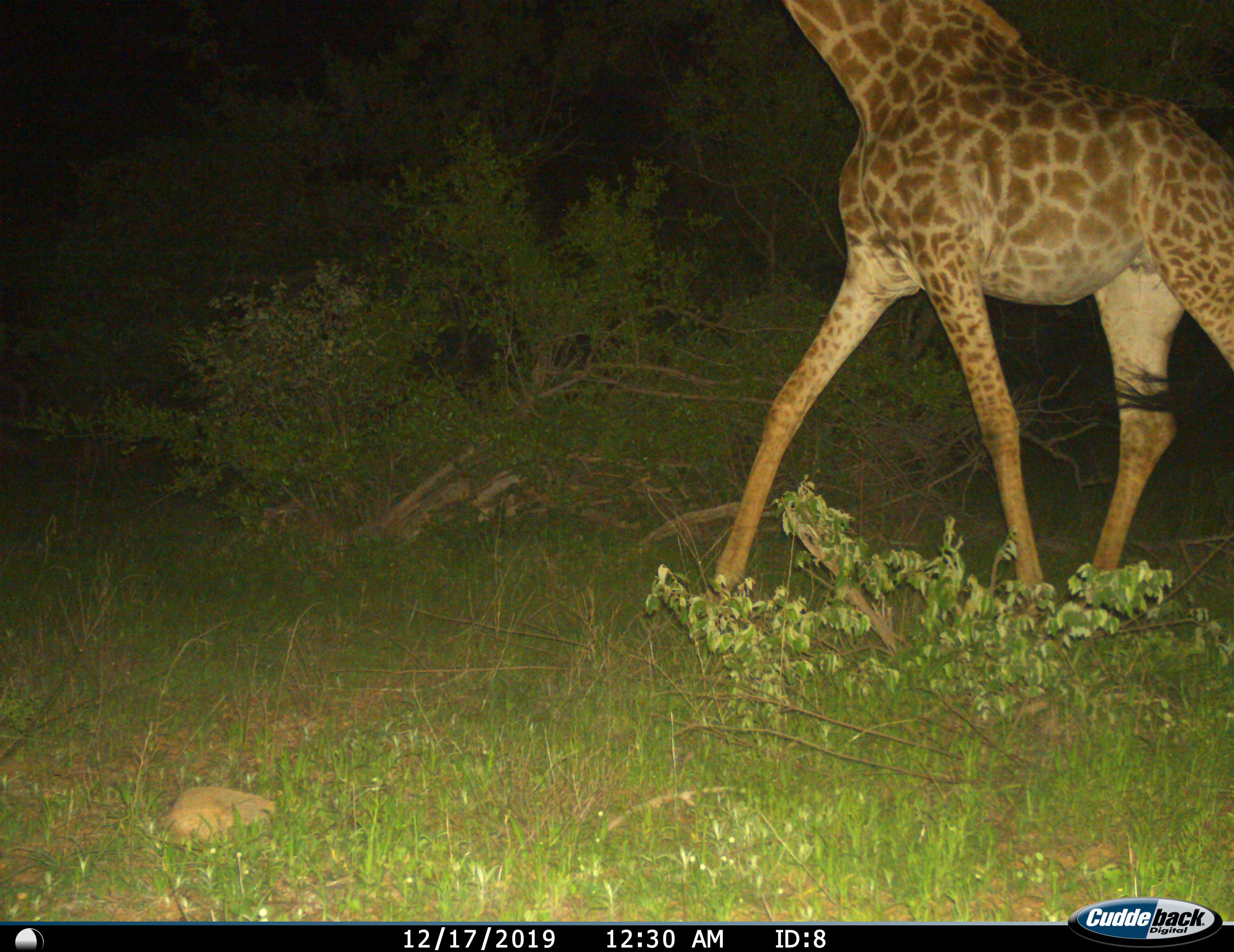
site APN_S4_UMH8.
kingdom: Animalia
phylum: Chordata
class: Mammalia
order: Artiodactyla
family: Giraffidae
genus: Giraffa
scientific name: Giraffa camelopardalis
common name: giraffe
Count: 1.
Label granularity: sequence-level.